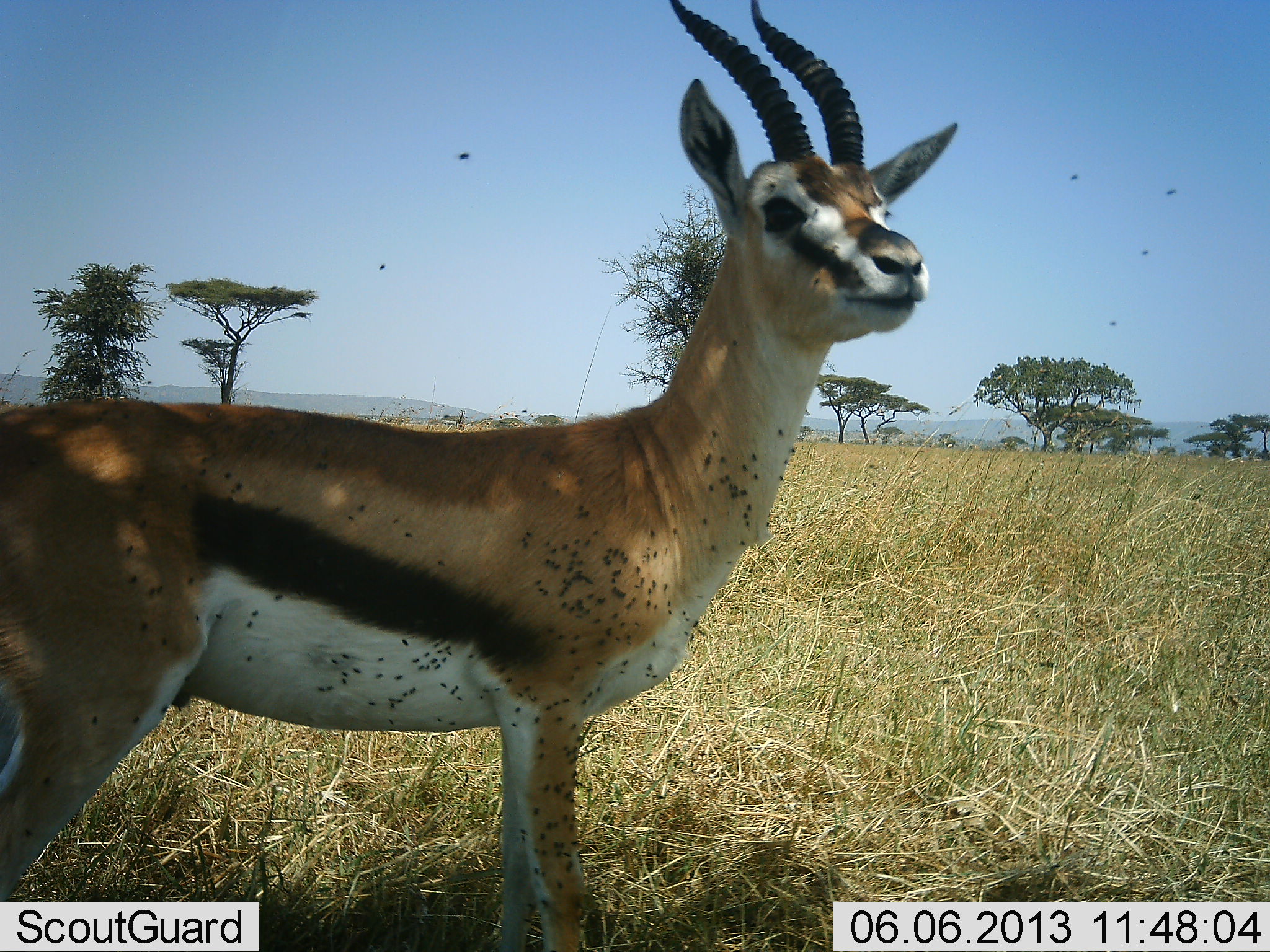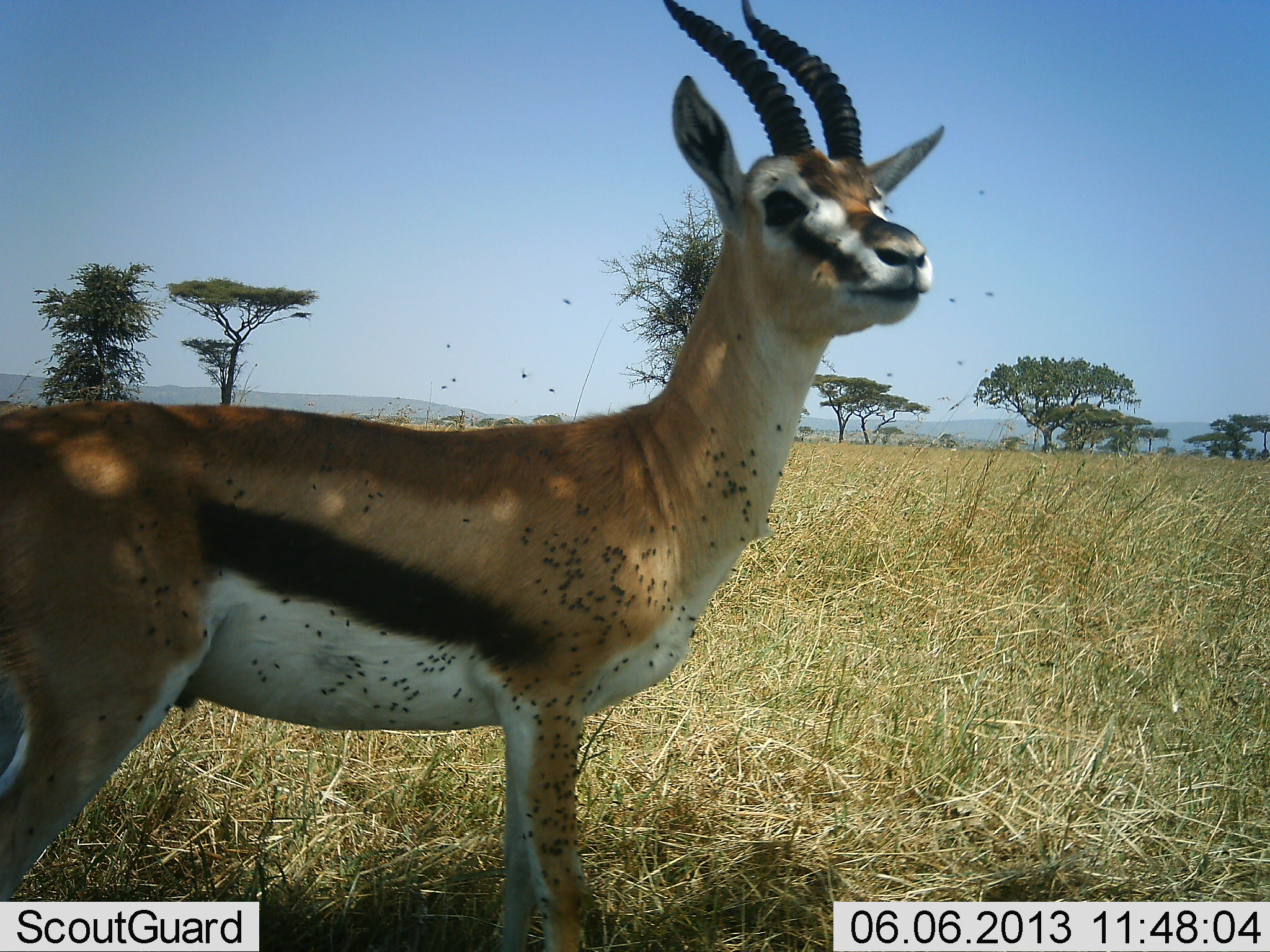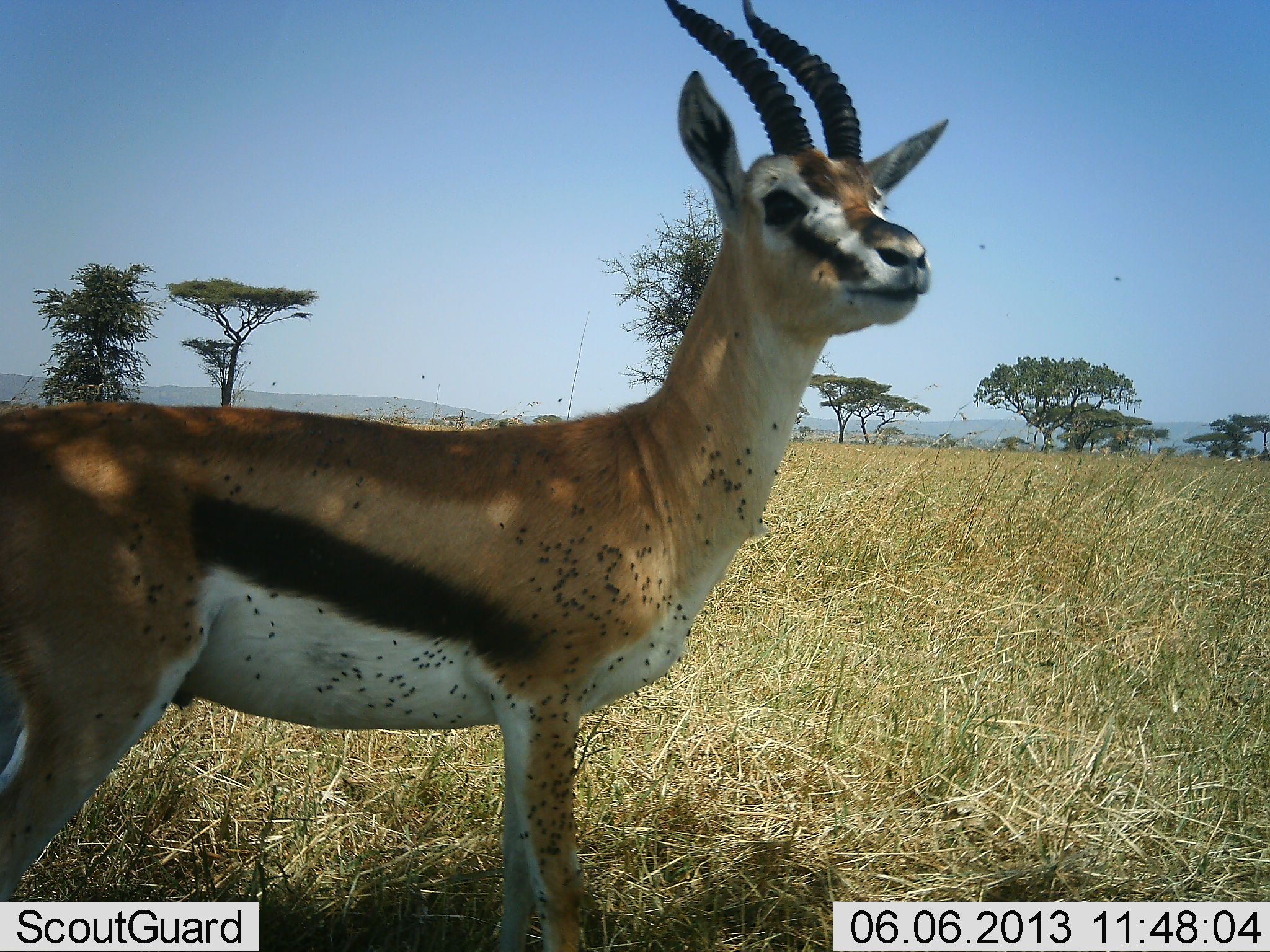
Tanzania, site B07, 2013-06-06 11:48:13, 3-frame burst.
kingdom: Animalia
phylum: Chordata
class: Mammalia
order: Artiodactyla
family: Bovidae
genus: Eudorcas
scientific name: Eudorcas thomsonii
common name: thomson's gazelle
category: gazellethomsons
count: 1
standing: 94%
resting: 0%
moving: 3%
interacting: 3%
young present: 0%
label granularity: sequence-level